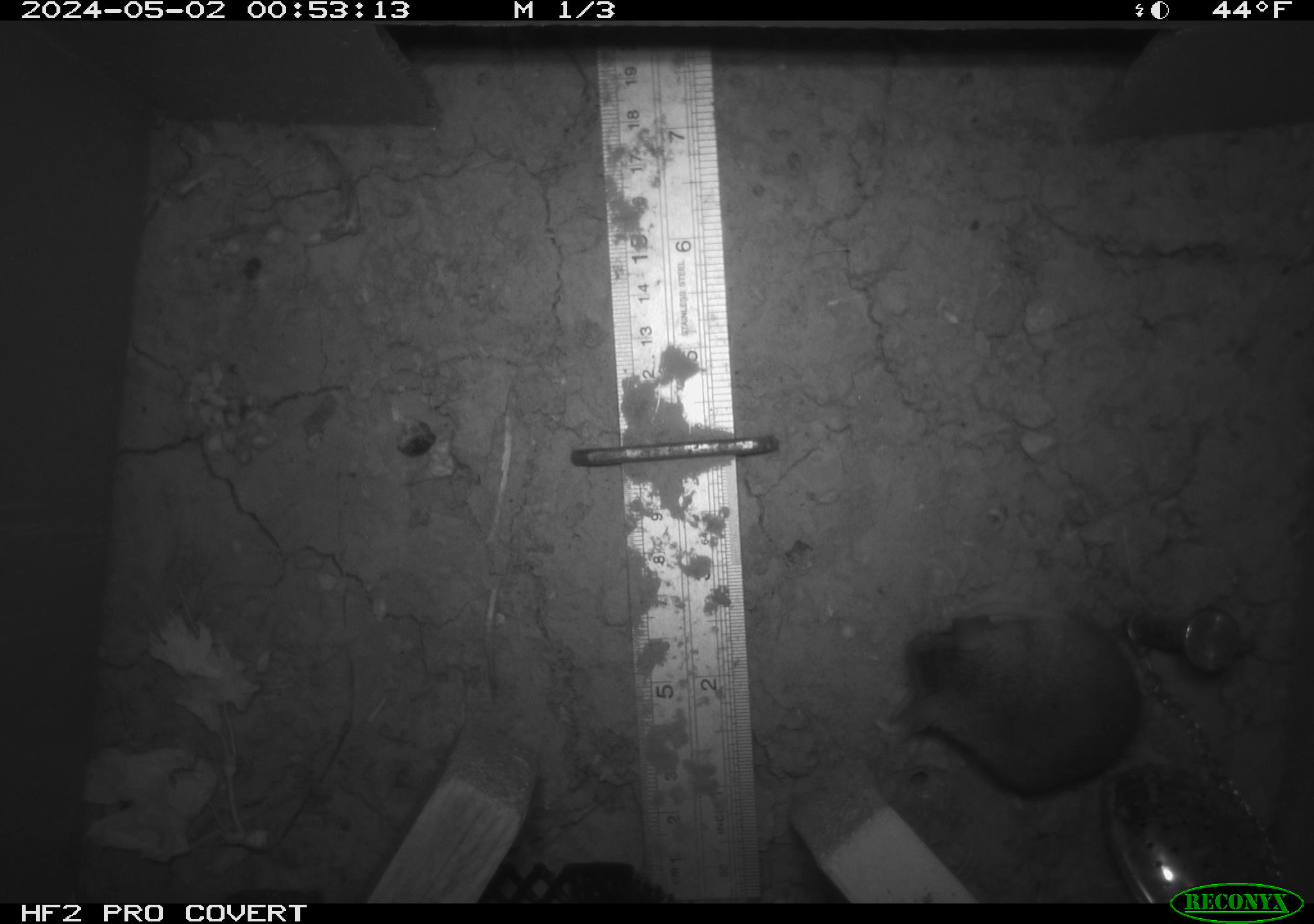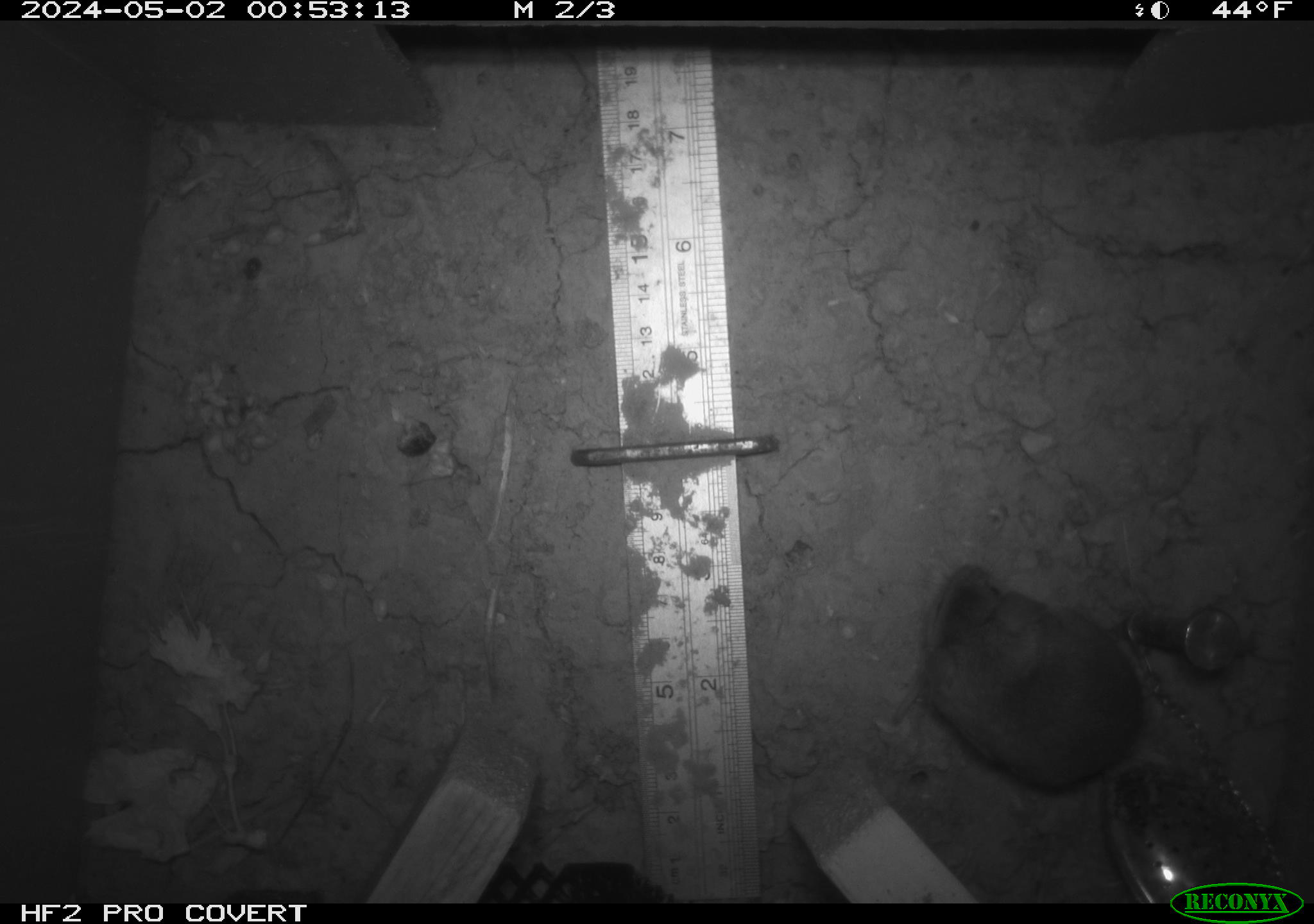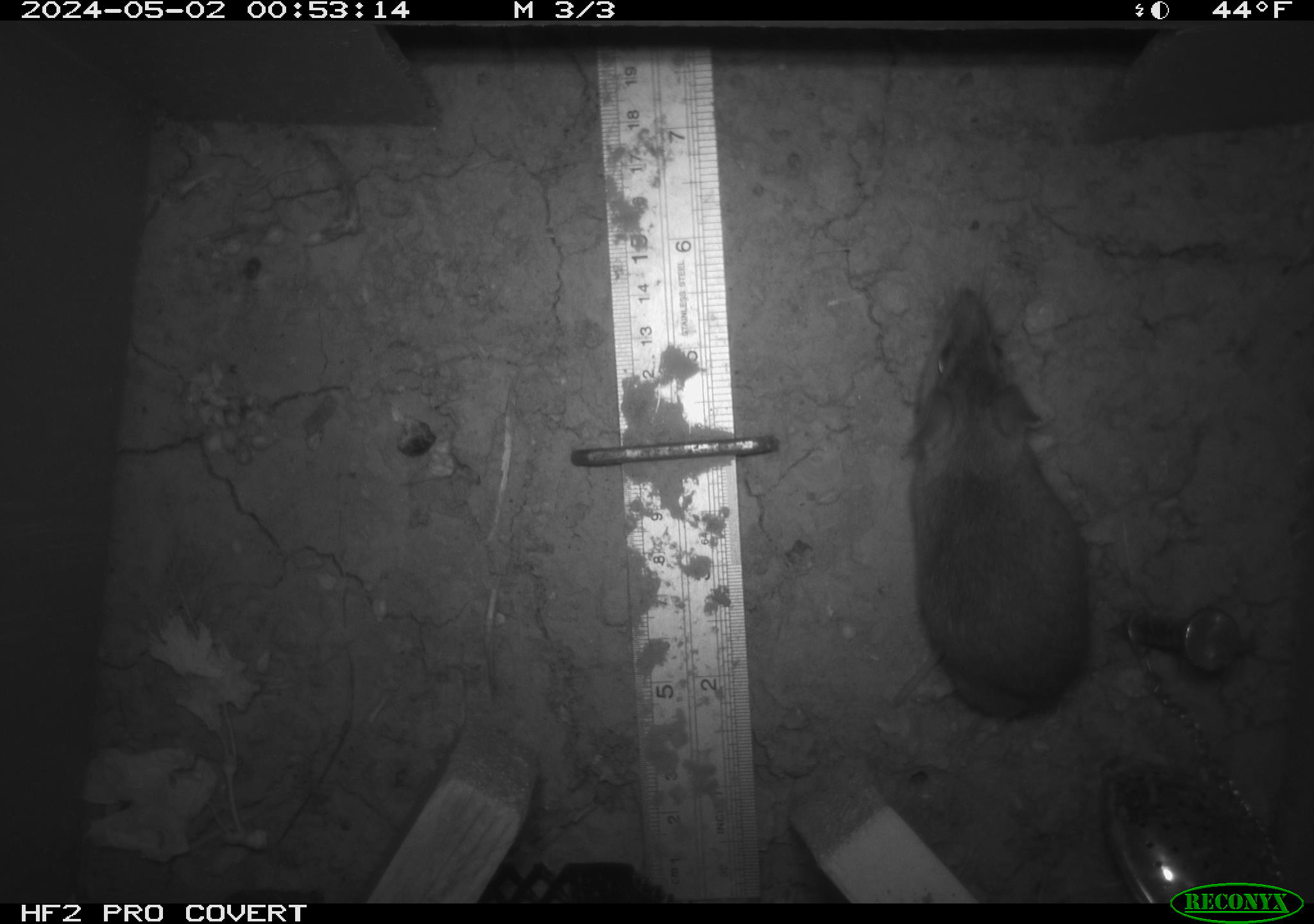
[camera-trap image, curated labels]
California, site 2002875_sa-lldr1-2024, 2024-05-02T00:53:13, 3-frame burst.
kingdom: Animalia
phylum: Chordata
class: Mammalia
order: Rodentia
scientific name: Rodentia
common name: mouse species